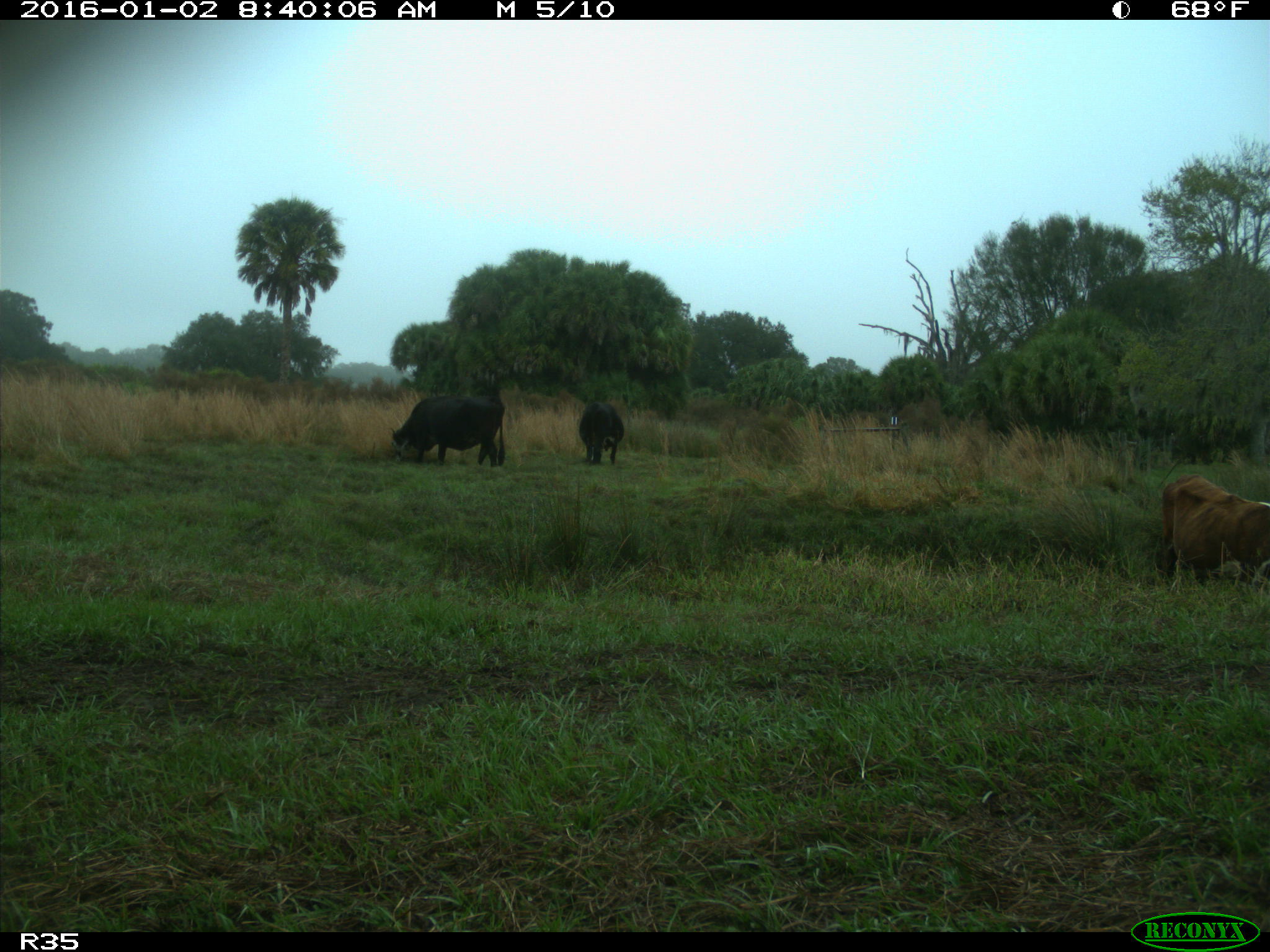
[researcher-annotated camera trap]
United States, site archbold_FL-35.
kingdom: Animalia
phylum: Chordata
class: Mammalia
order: Artiodactyla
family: Bovidae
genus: Bos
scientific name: Bos taurus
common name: domestic cow